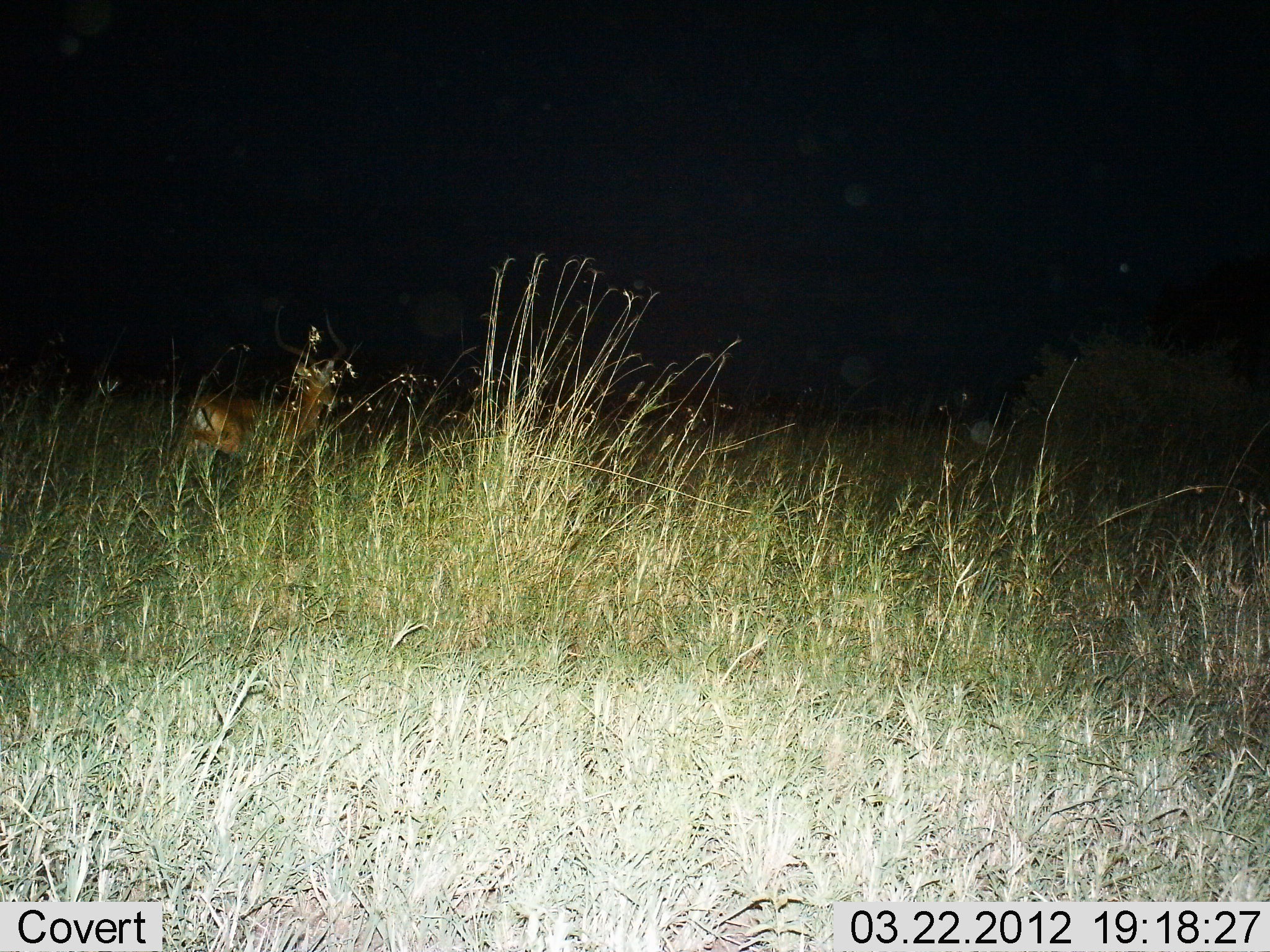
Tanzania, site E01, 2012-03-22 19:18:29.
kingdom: Animalia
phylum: Chordata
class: Mammalia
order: Artiodactyla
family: Bovidae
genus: Aepyceros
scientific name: Aepyceros melampus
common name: impala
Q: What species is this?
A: Impala (Aepyceros melampus).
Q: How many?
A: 1.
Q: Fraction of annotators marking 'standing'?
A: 63%.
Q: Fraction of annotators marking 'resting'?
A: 0%.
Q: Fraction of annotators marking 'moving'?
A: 37%.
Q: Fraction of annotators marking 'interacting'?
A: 0%.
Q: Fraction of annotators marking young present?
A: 0%.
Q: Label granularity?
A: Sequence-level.